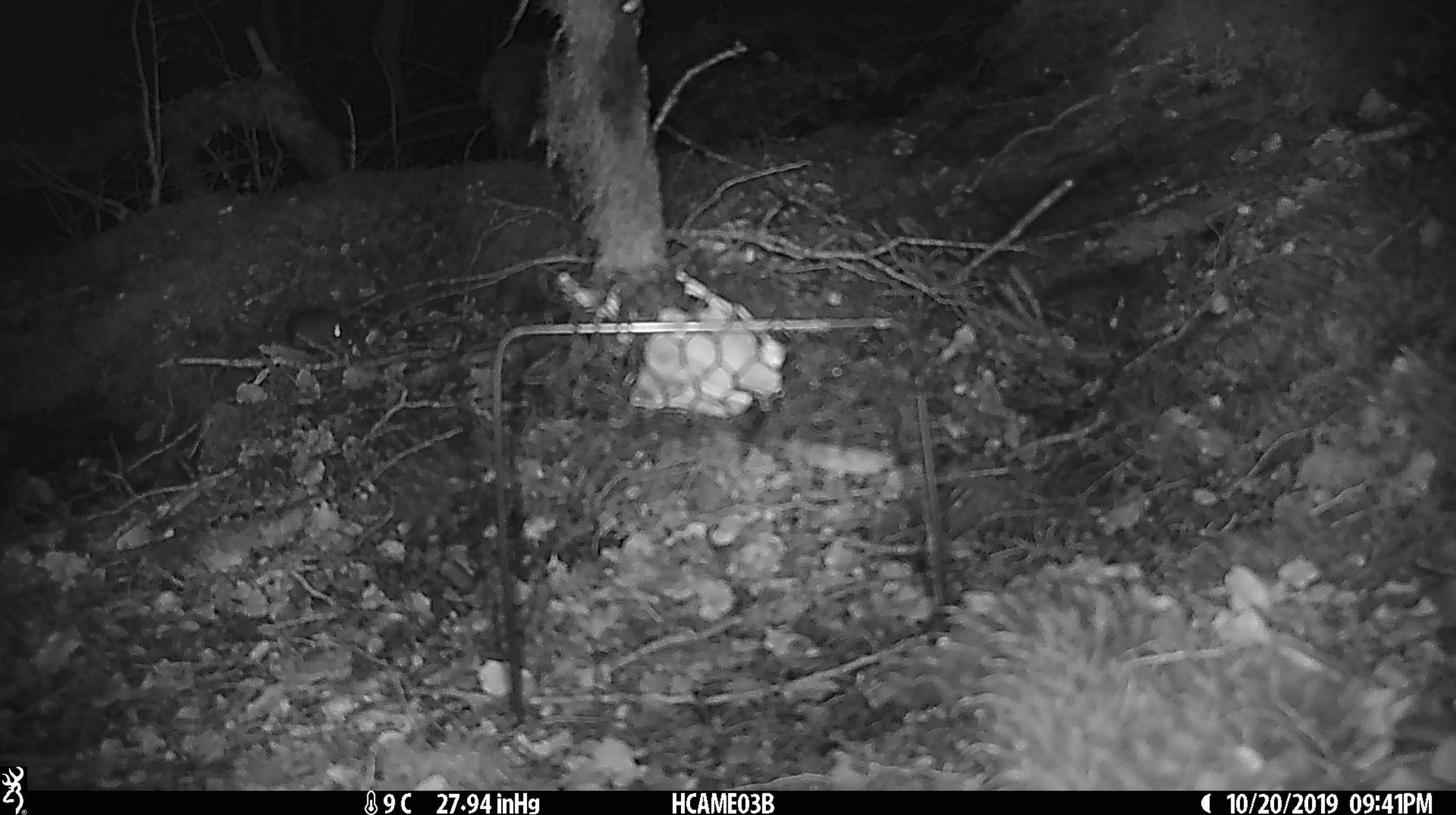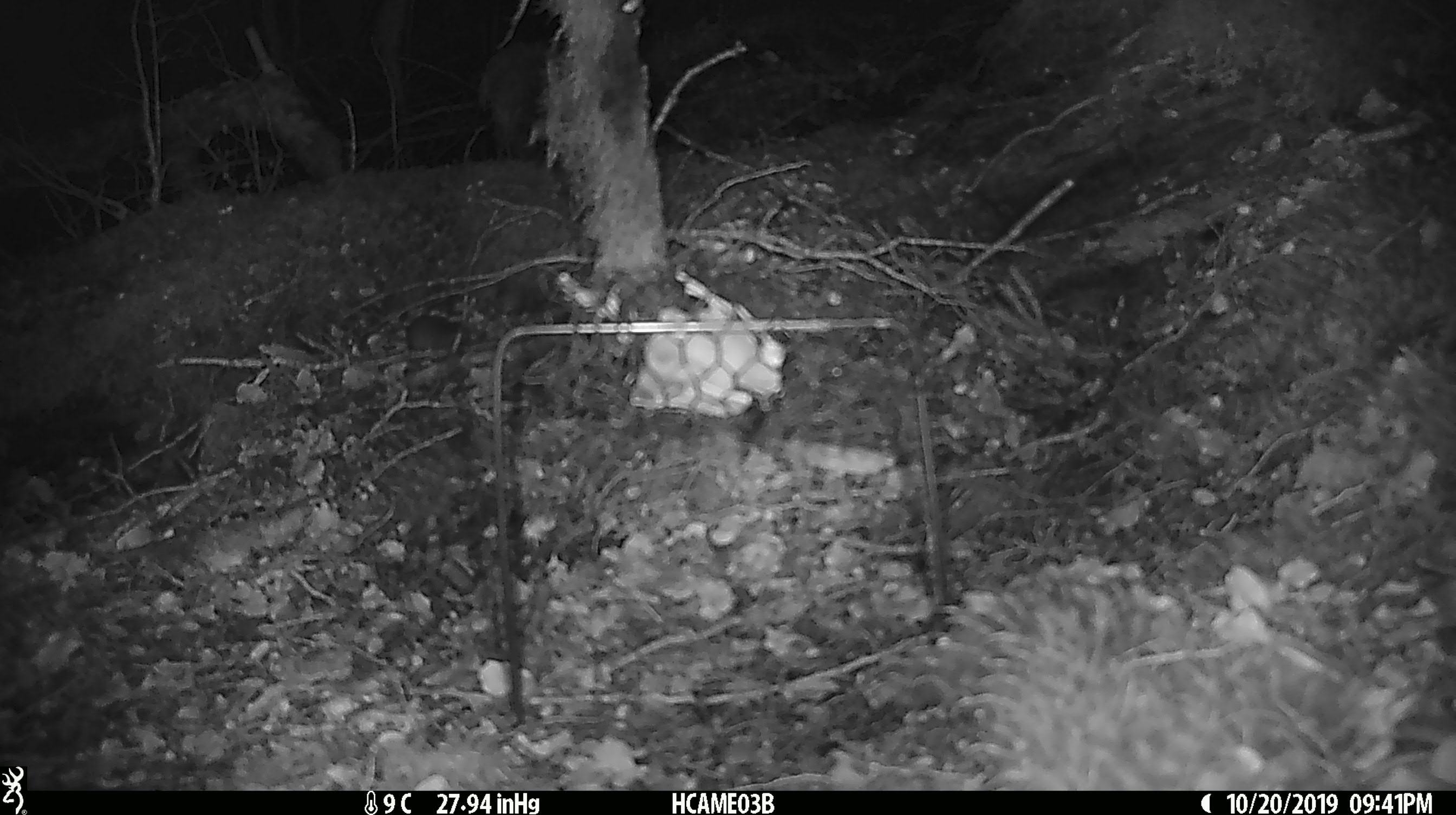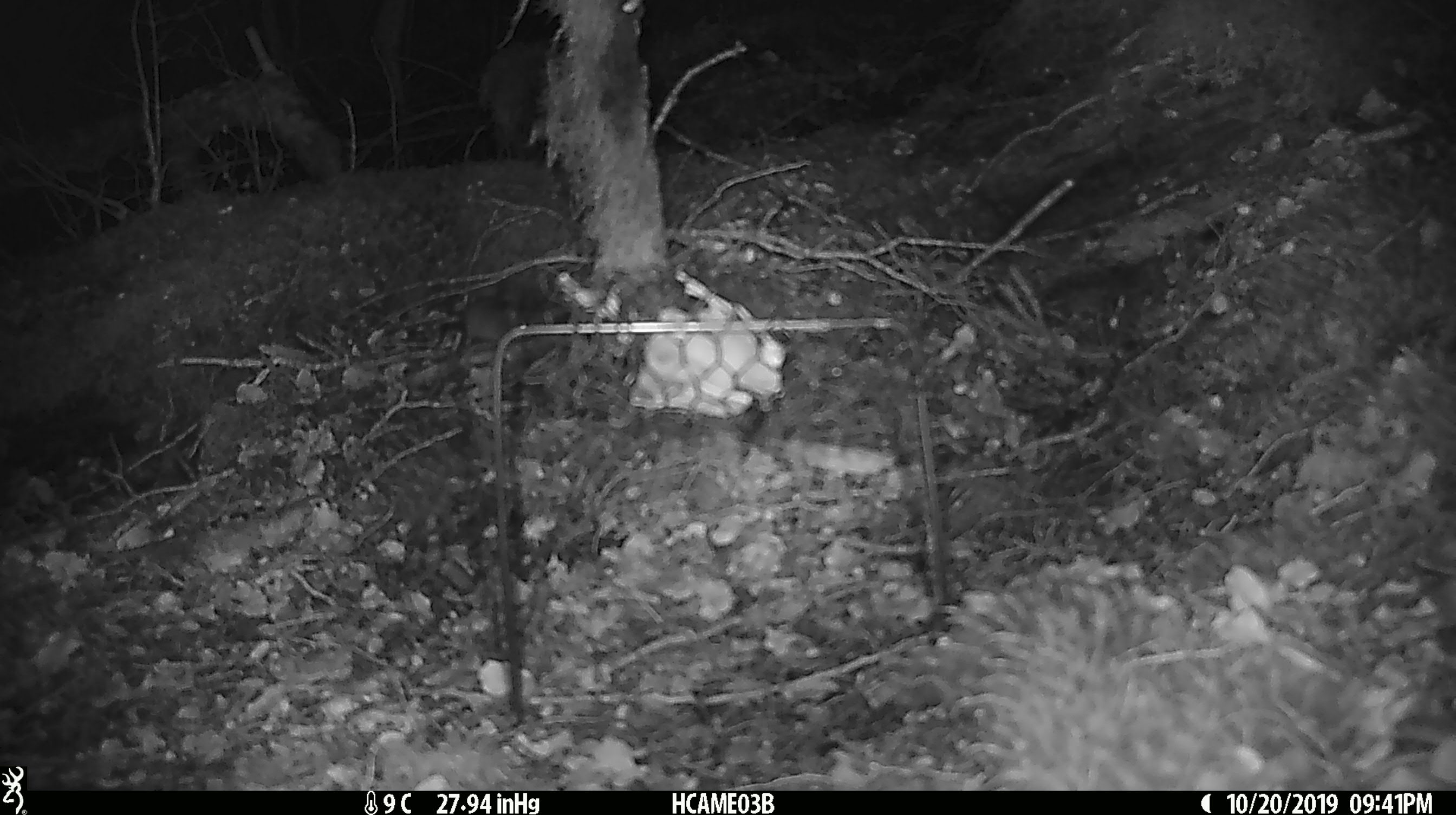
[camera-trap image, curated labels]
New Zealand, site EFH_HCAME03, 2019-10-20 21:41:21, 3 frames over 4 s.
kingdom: Animalia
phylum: Chordata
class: Mammalia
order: Rodentia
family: Muridae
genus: Mus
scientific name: Mus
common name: mouse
Mouse (Mus).